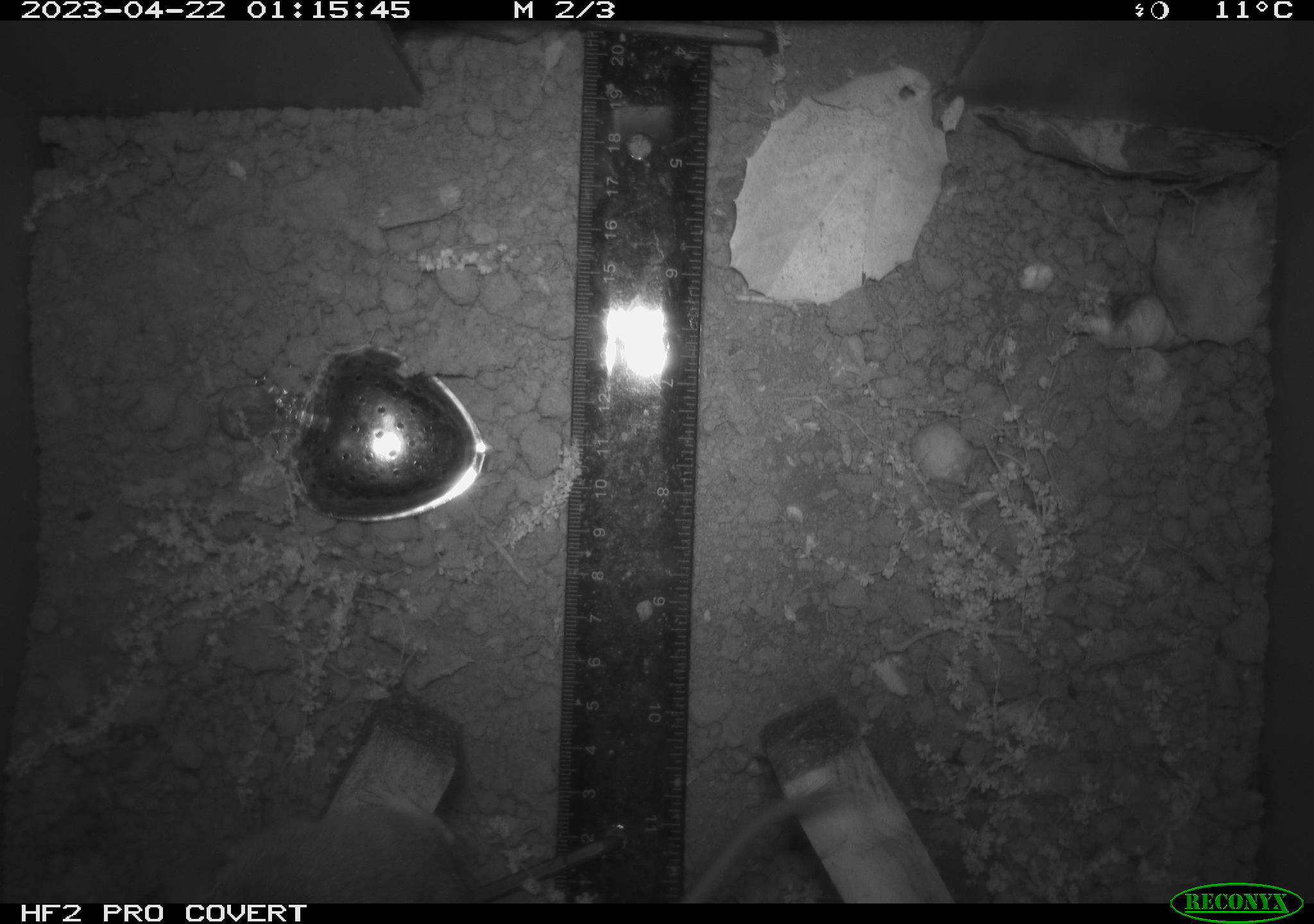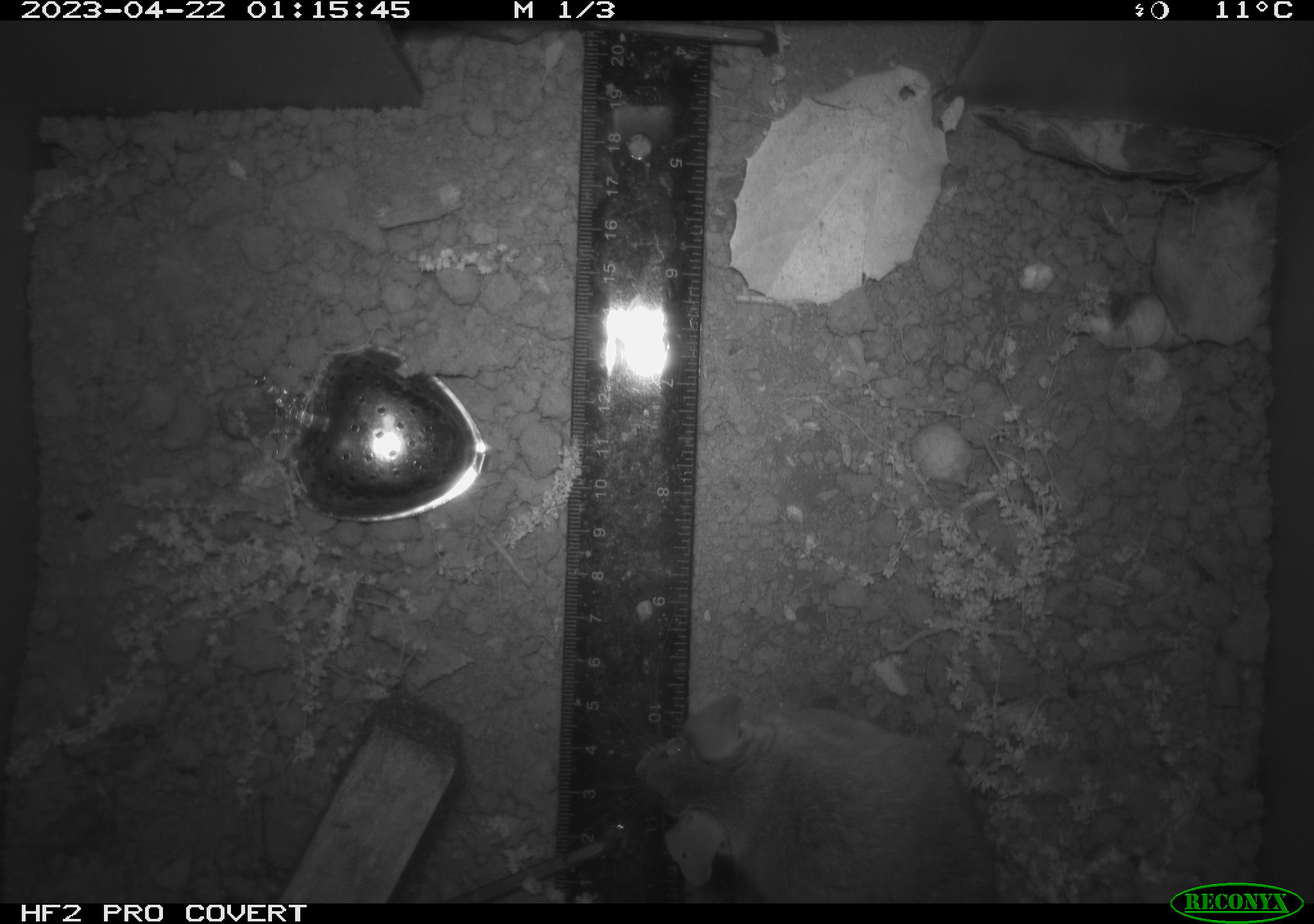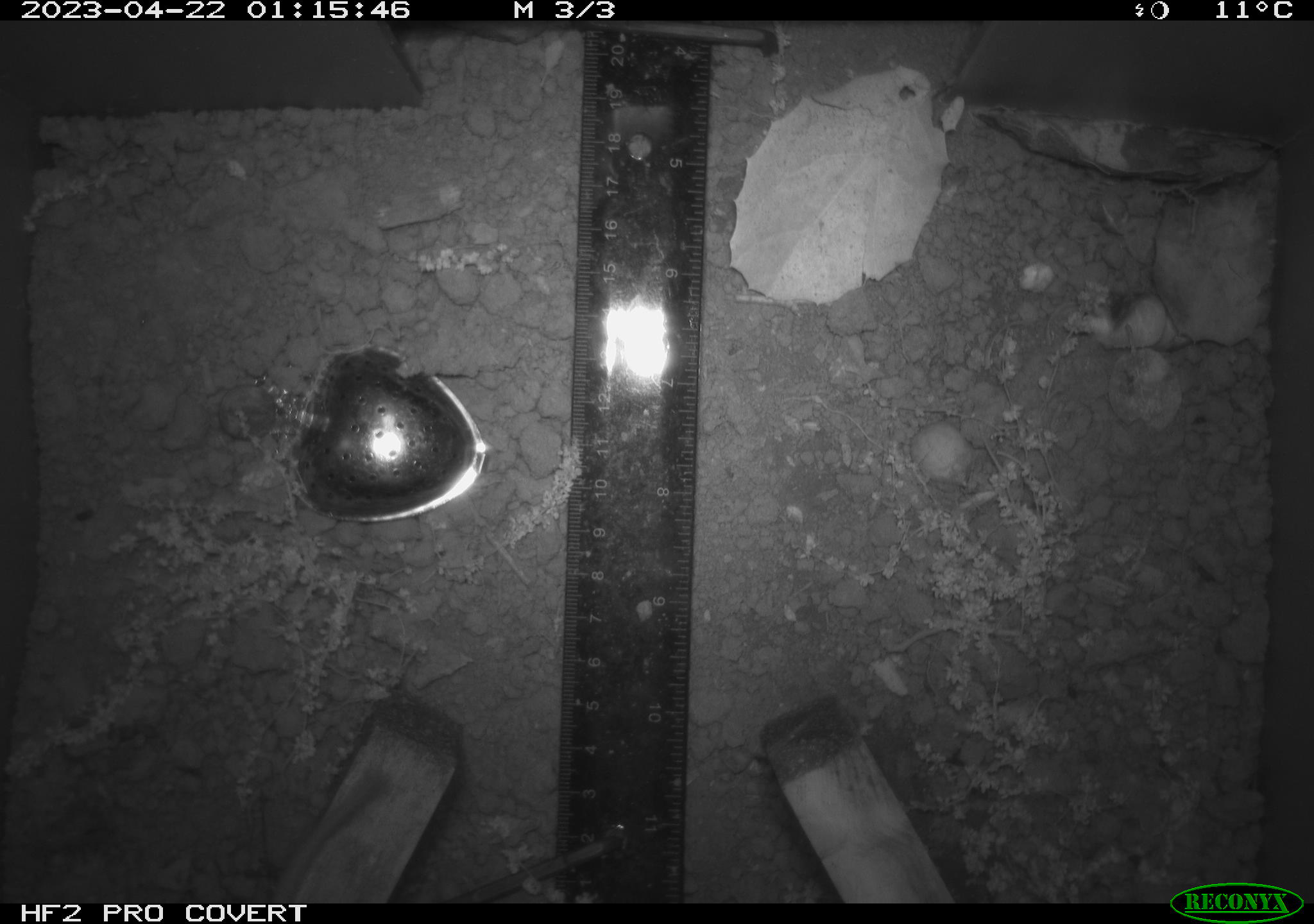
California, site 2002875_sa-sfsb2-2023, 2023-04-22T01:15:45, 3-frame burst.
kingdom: Animalia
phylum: Chordata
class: Mammalia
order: Rodentia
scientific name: Rodentia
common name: mouse species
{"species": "mouse species (Rodentia)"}